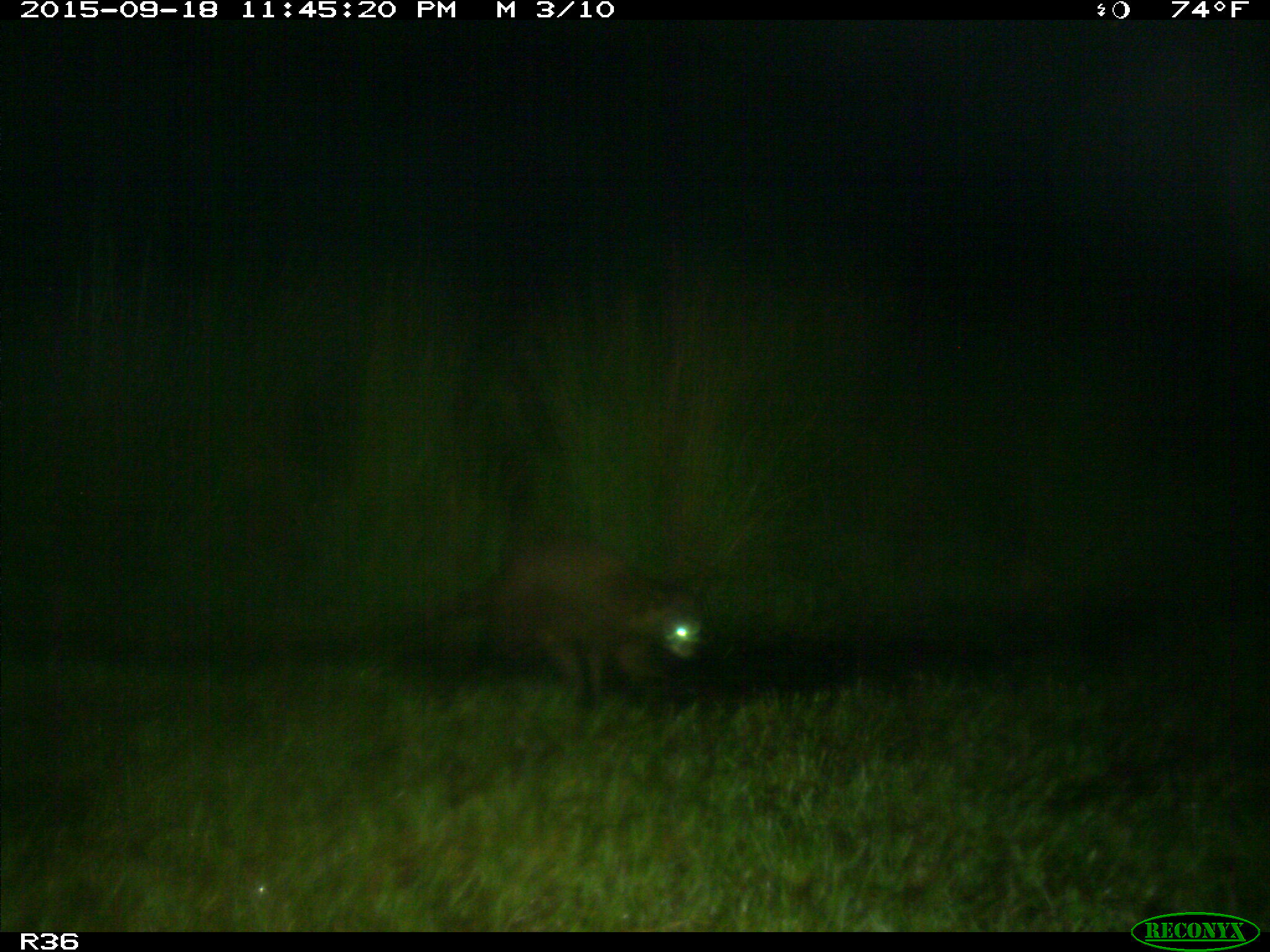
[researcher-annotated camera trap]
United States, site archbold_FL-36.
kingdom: Animalia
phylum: Chordata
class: Mammalia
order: Carnivora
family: Procyonidae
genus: Procyon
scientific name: Procyon lotor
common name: common raccoon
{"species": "Procyon lotor (common raccoon)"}